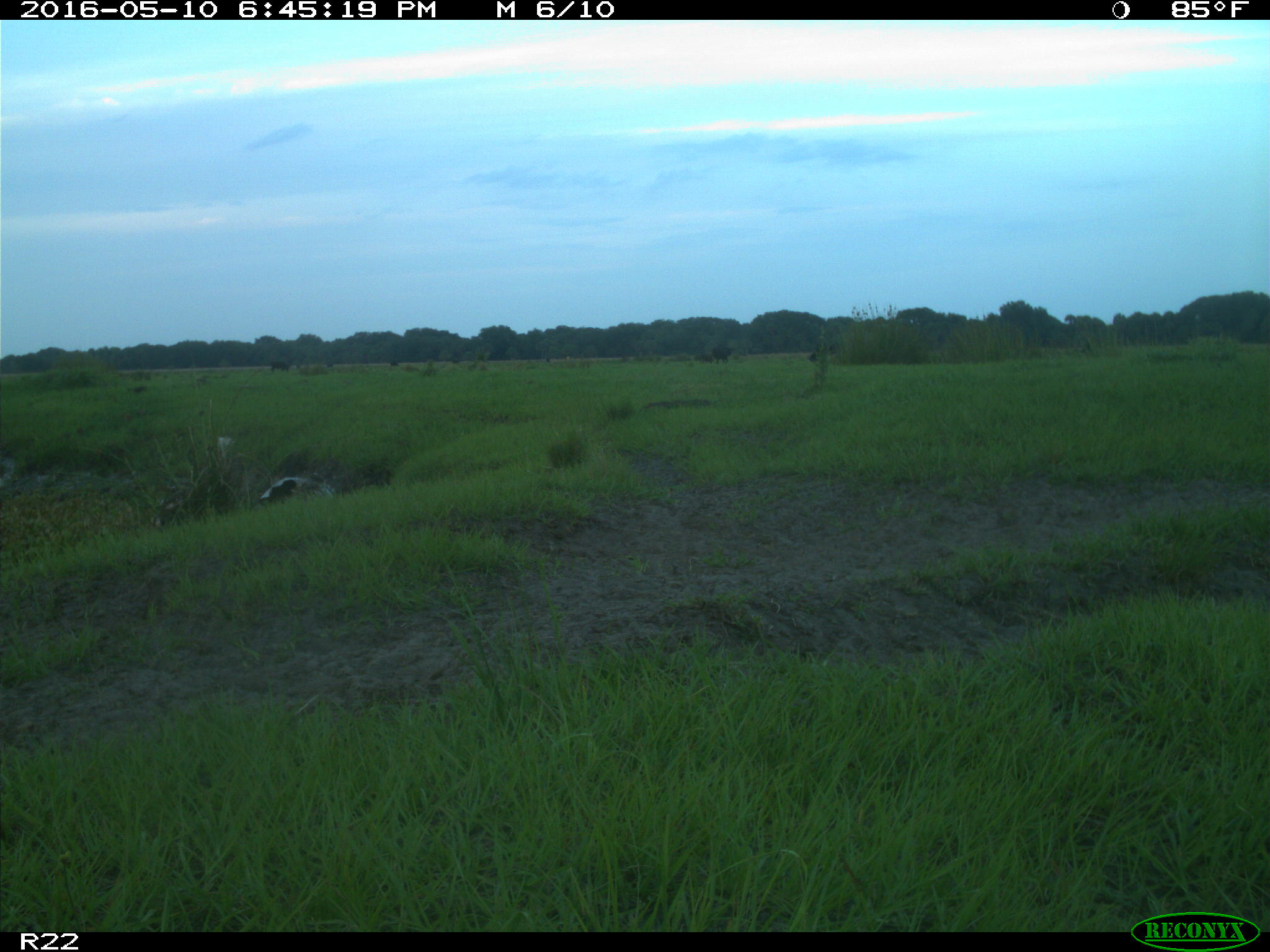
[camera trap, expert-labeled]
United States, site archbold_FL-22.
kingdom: Animalia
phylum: Chordata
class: Mammalia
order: Artiodactyla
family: Bovidae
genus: Bos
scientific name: Bos taurus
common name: domestic cow